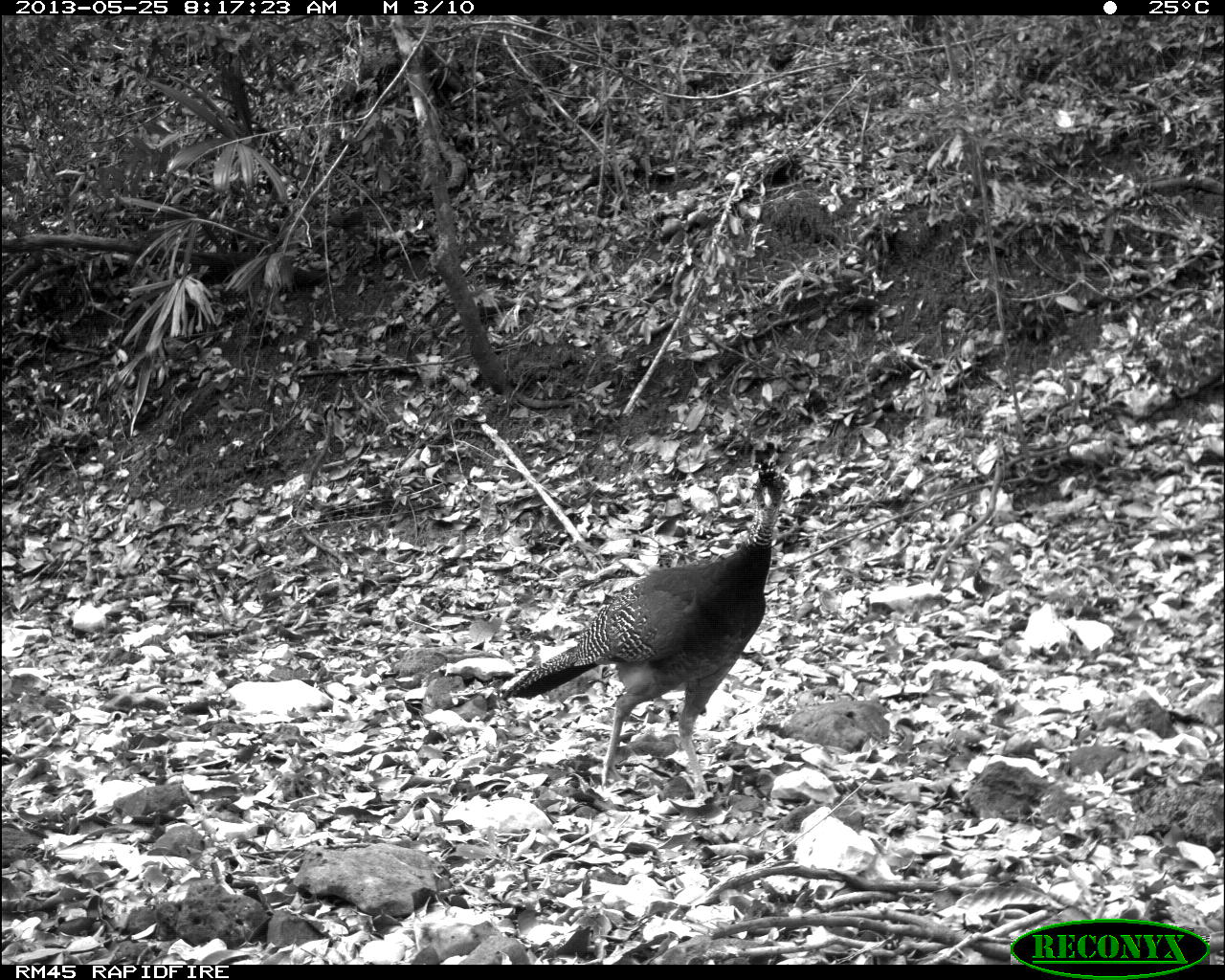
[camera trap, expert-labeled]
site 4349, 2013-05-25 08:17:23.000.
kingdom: Animalia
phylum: Chordata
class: Aves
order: Galliformes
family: Cracidae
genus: Crax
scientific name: Crax rubra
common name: great curassow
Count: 1.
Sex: female.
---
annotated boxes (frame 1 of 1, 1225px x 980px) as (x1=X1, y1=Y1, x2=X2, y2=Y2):
crax rubra: (x1=499, y1=456, x2=790, y2=795)